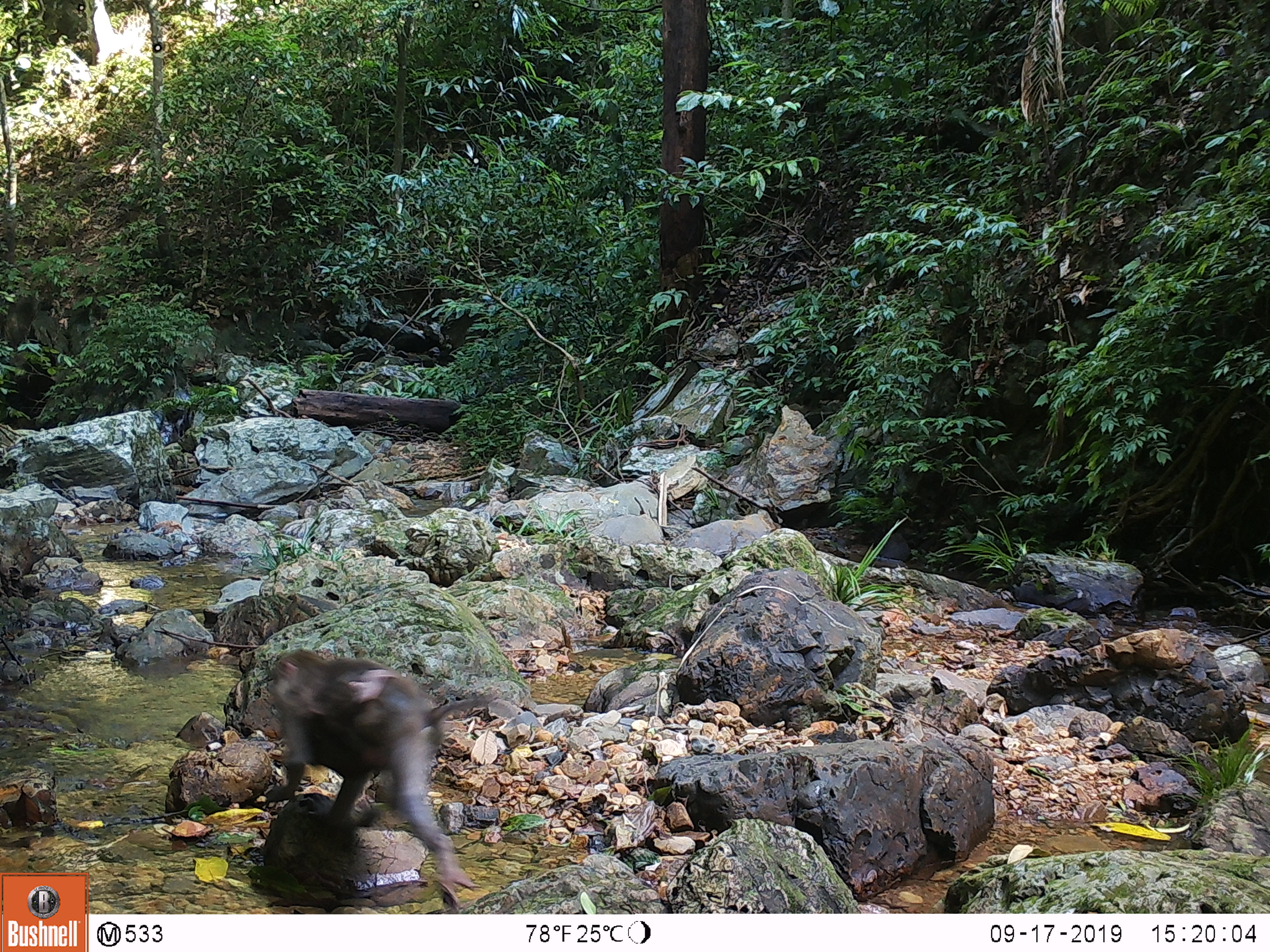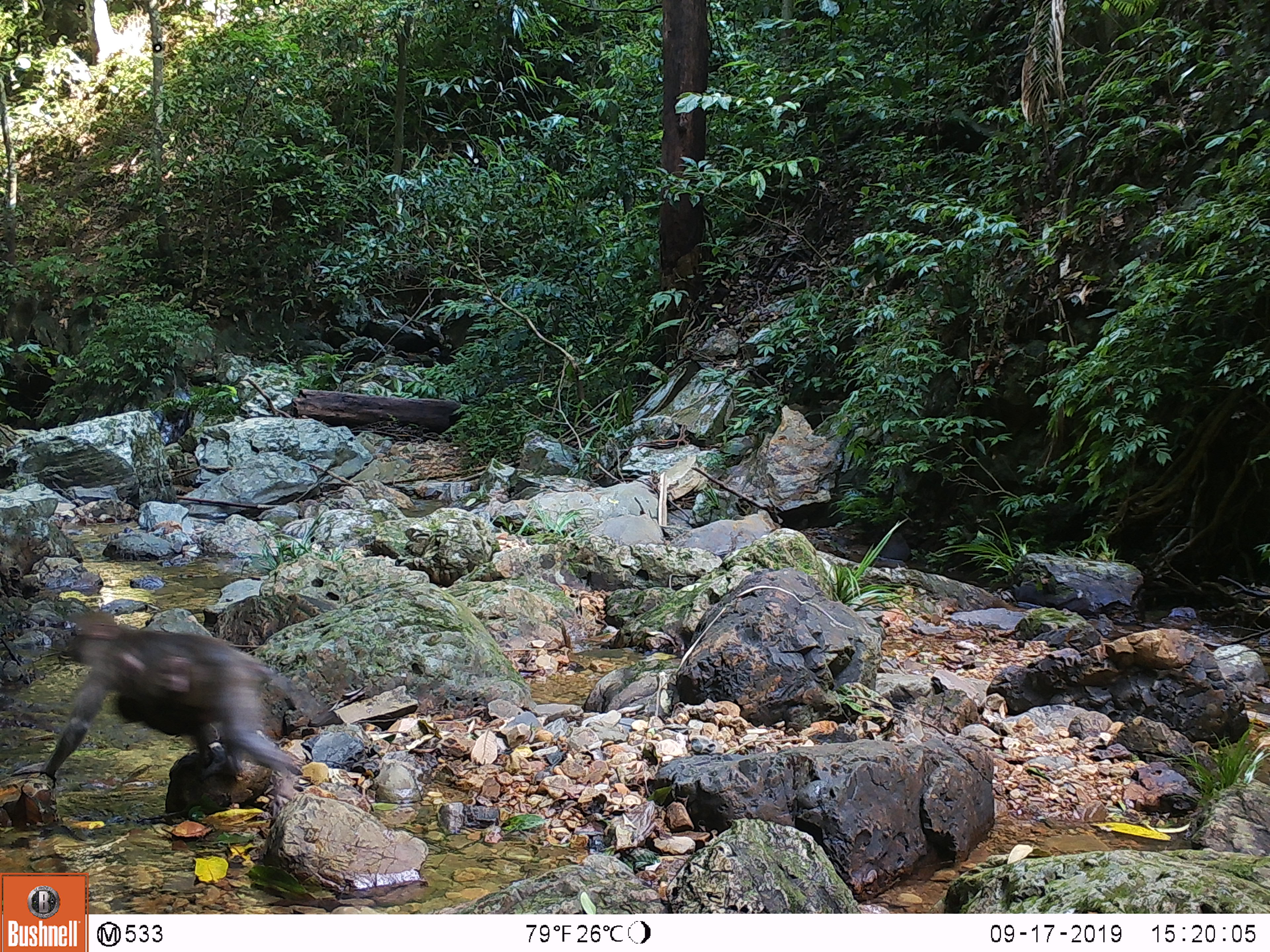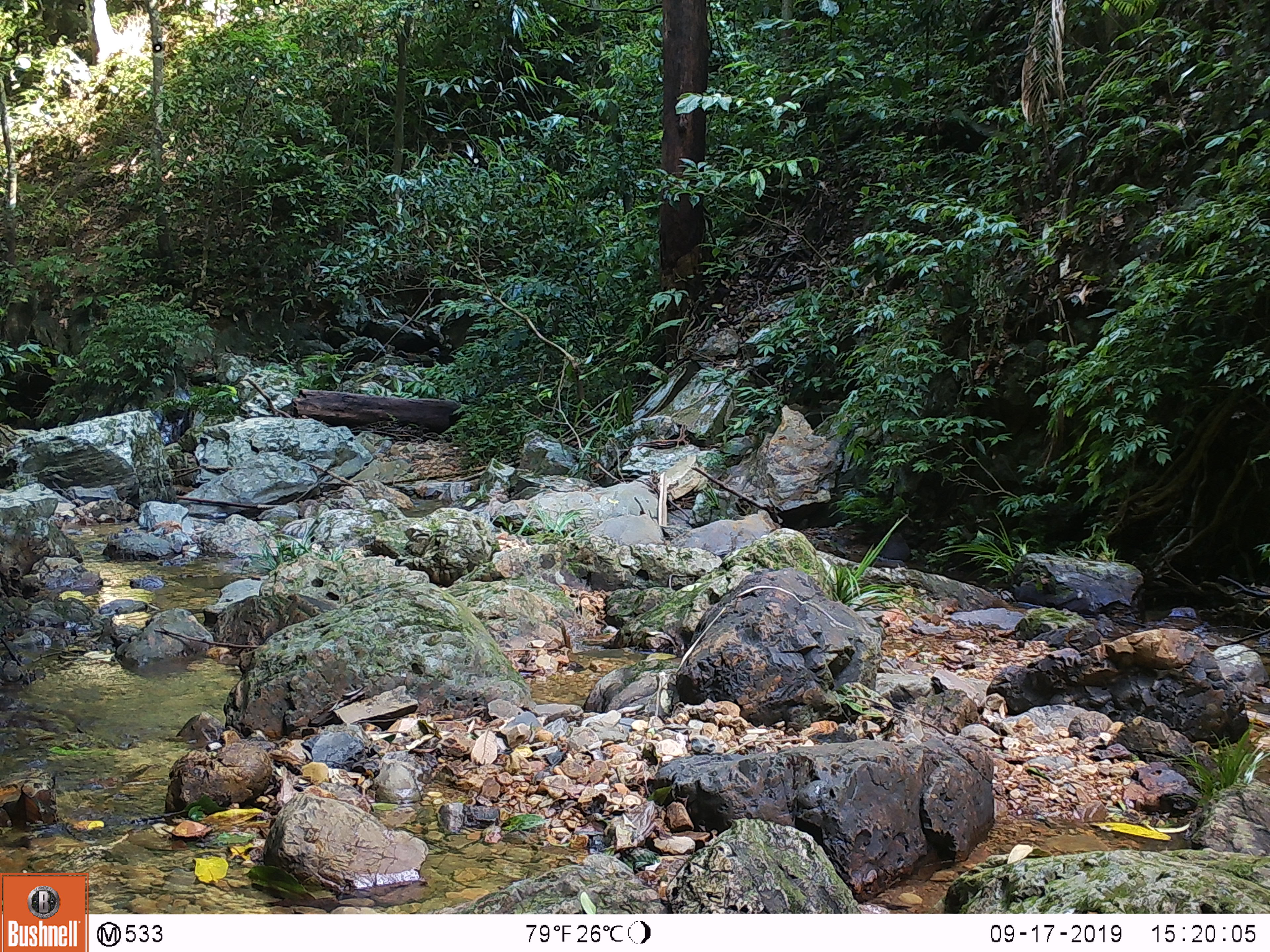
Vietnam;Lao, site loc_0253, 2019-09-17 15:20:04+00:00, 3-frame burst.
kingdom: Animalia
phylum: Chordata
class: Mammalia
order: Primates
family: Cercopithecidae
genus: Macaca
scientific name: Macaca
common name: macaques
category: assam or rhesus macaque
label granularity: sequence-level